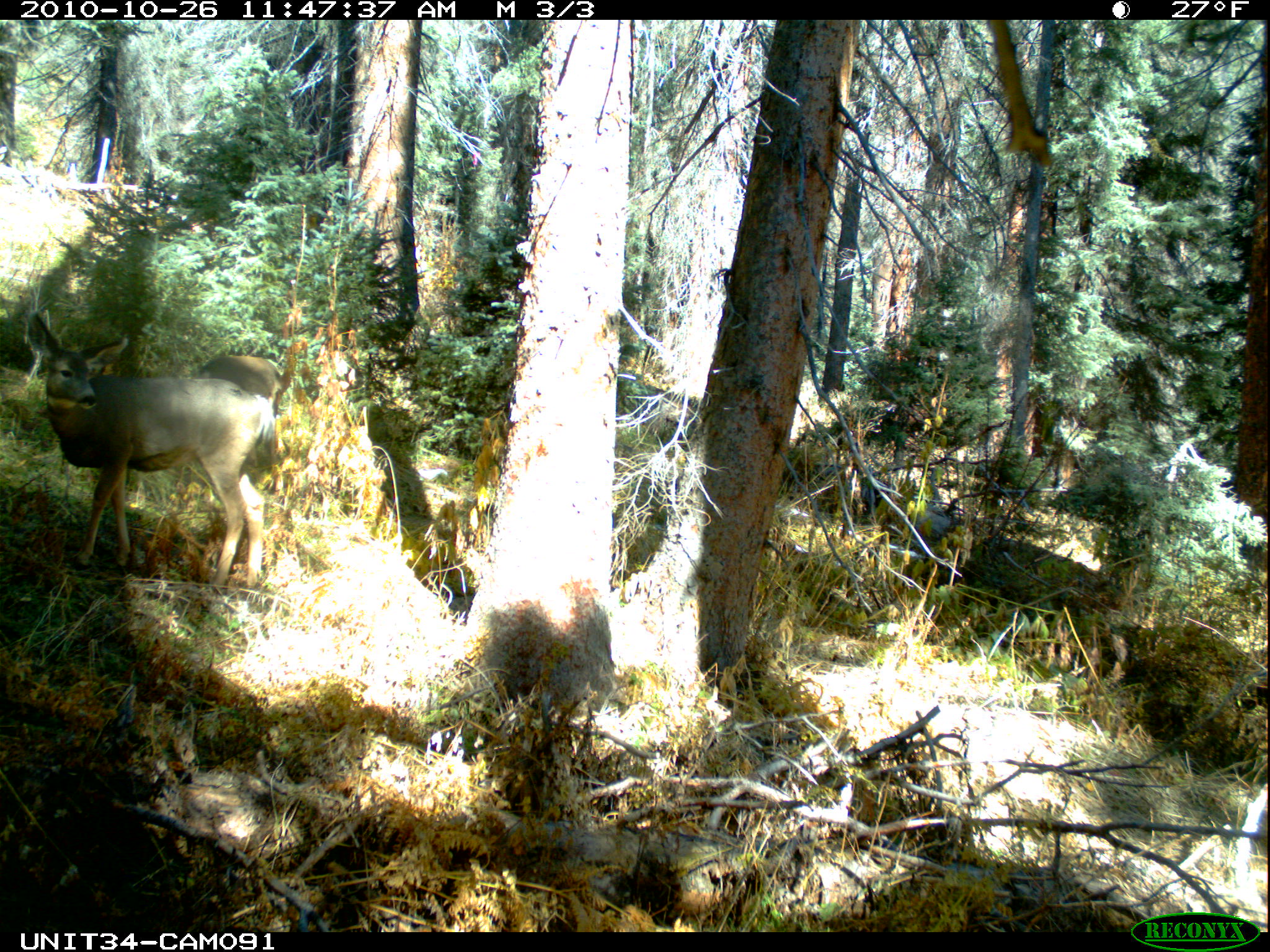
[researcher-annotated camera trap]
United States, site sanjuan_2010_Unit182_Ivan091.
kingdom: Animalia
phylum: Chordata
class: Mammalia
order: Artiodactyla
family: Cervidae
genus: Odocoileus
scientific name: Odocoileus hemionus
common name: mule deer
Odocoileus hemionus (mule deer).